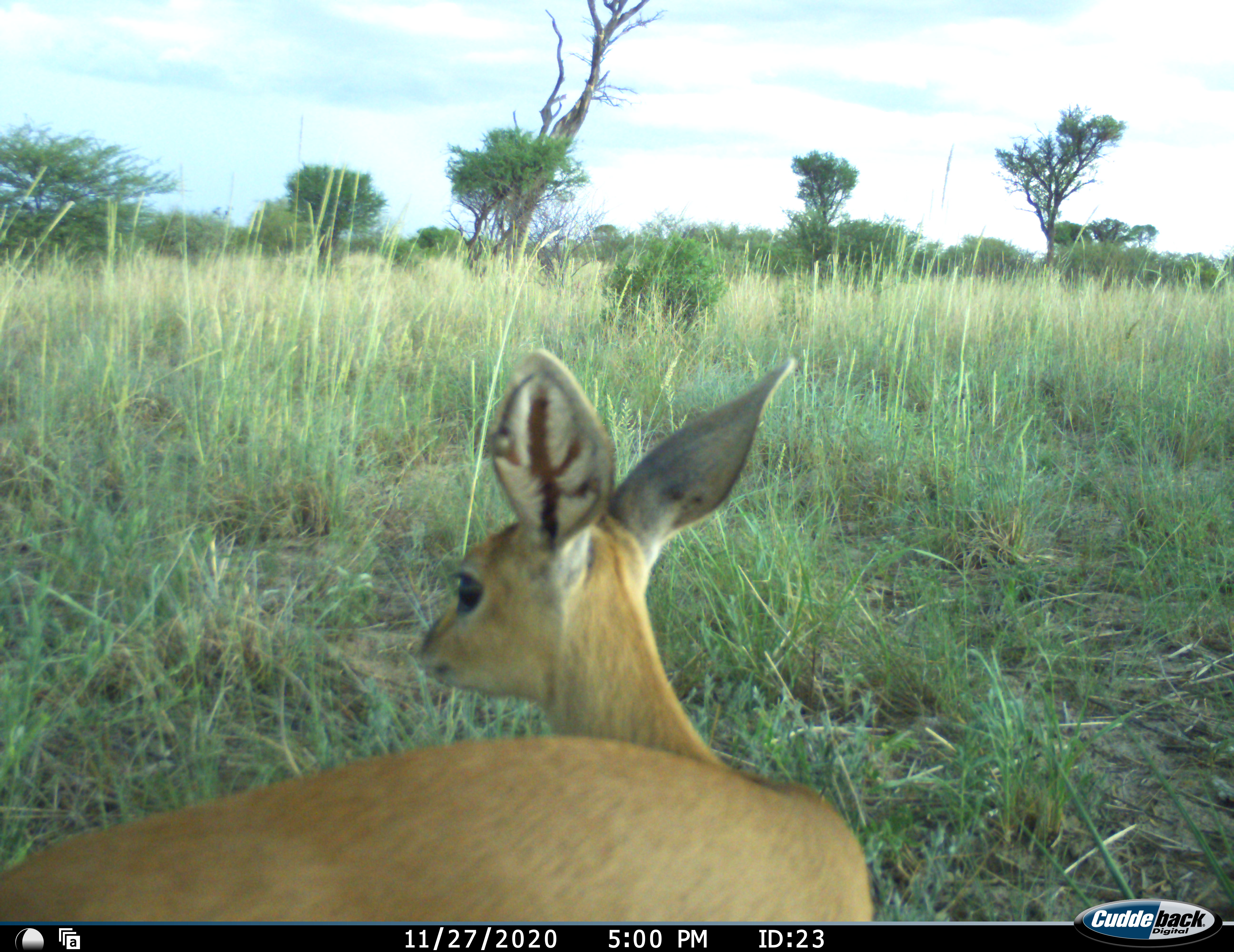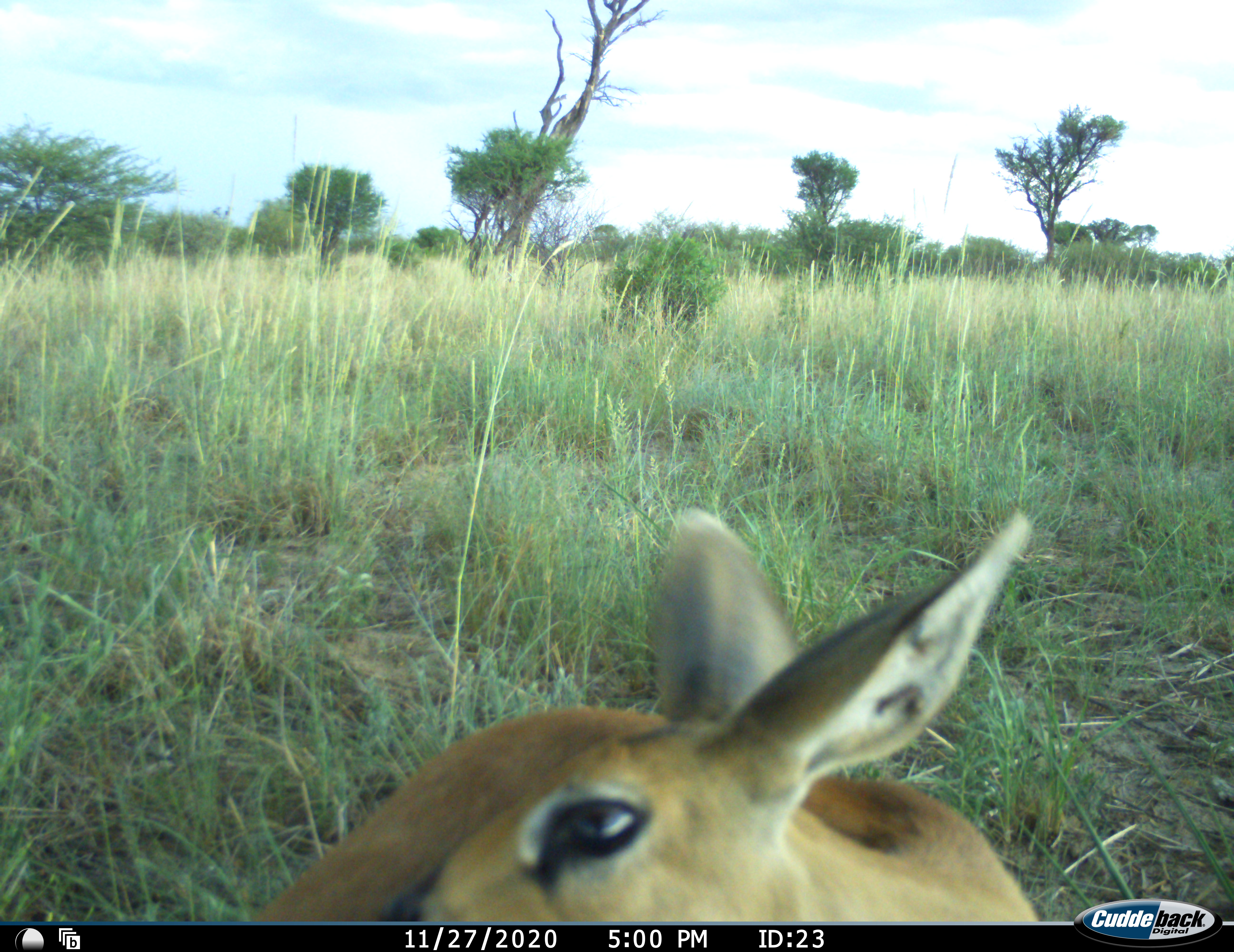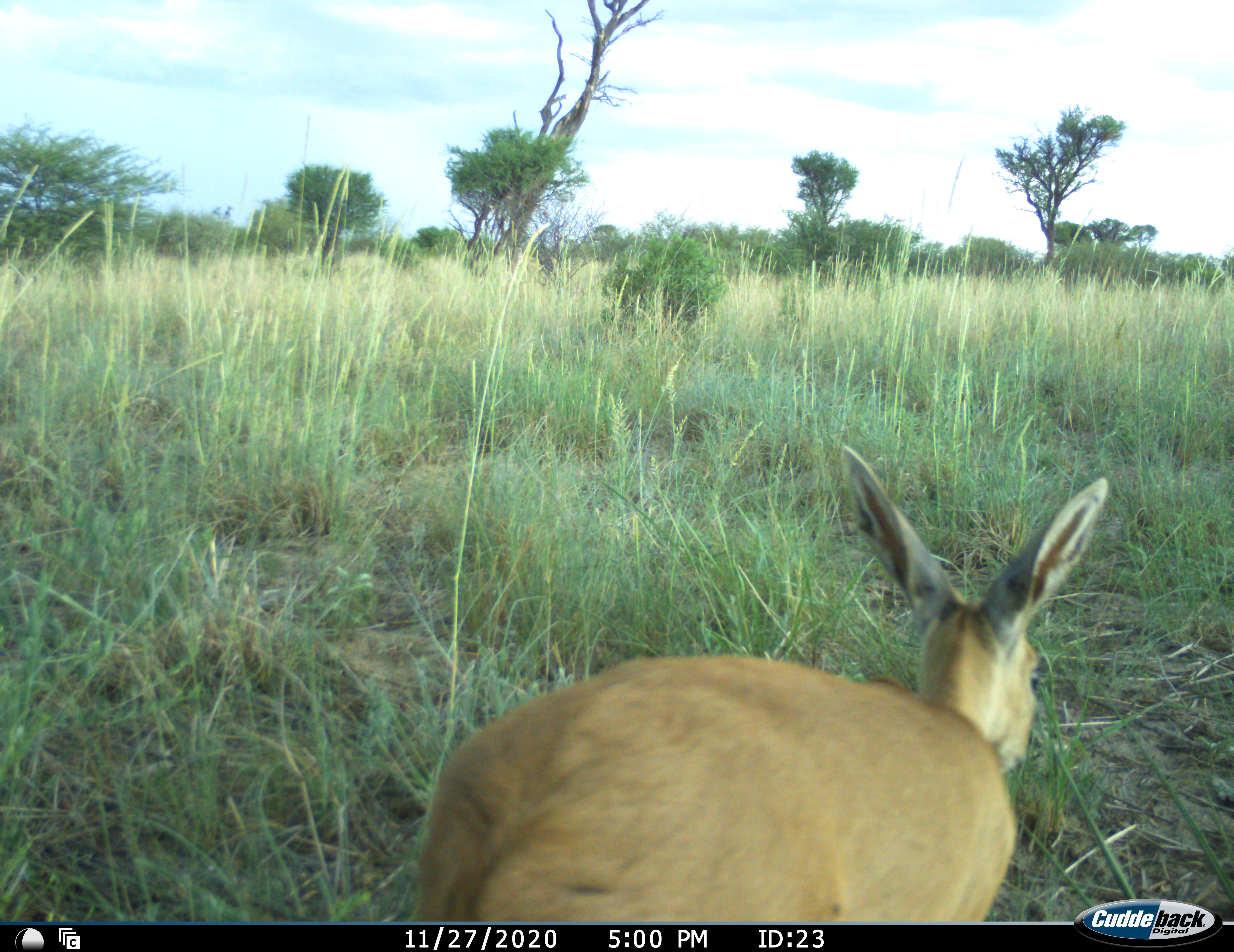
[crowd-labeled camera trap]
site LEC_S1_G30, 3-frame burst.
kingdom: Animalia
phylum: Chordata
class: Mammalia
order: Artiodactyla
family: Bovidae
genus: Raphicerus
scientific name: Raphicerus campestris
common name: steenbok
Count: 1.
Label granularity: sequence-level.